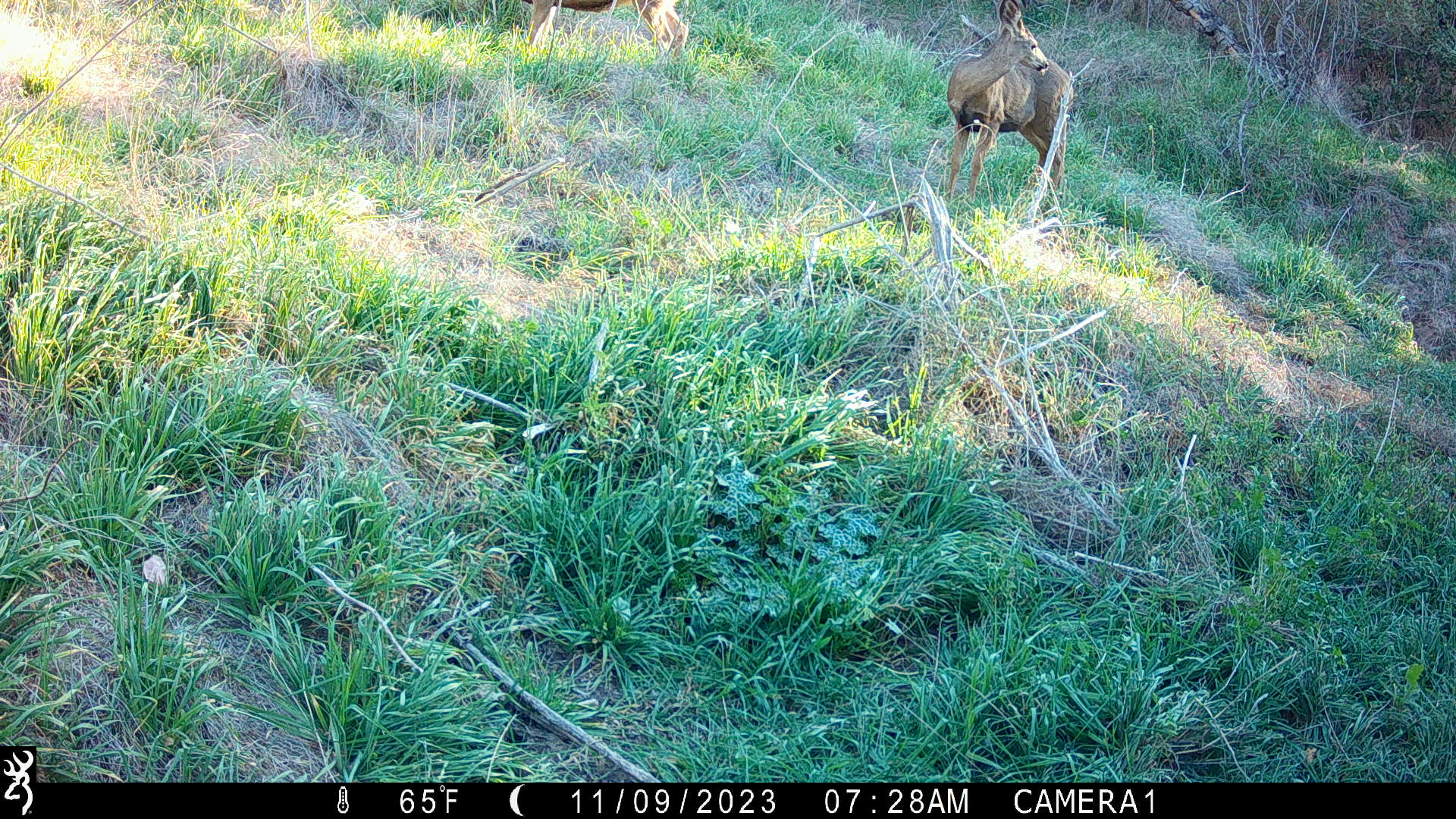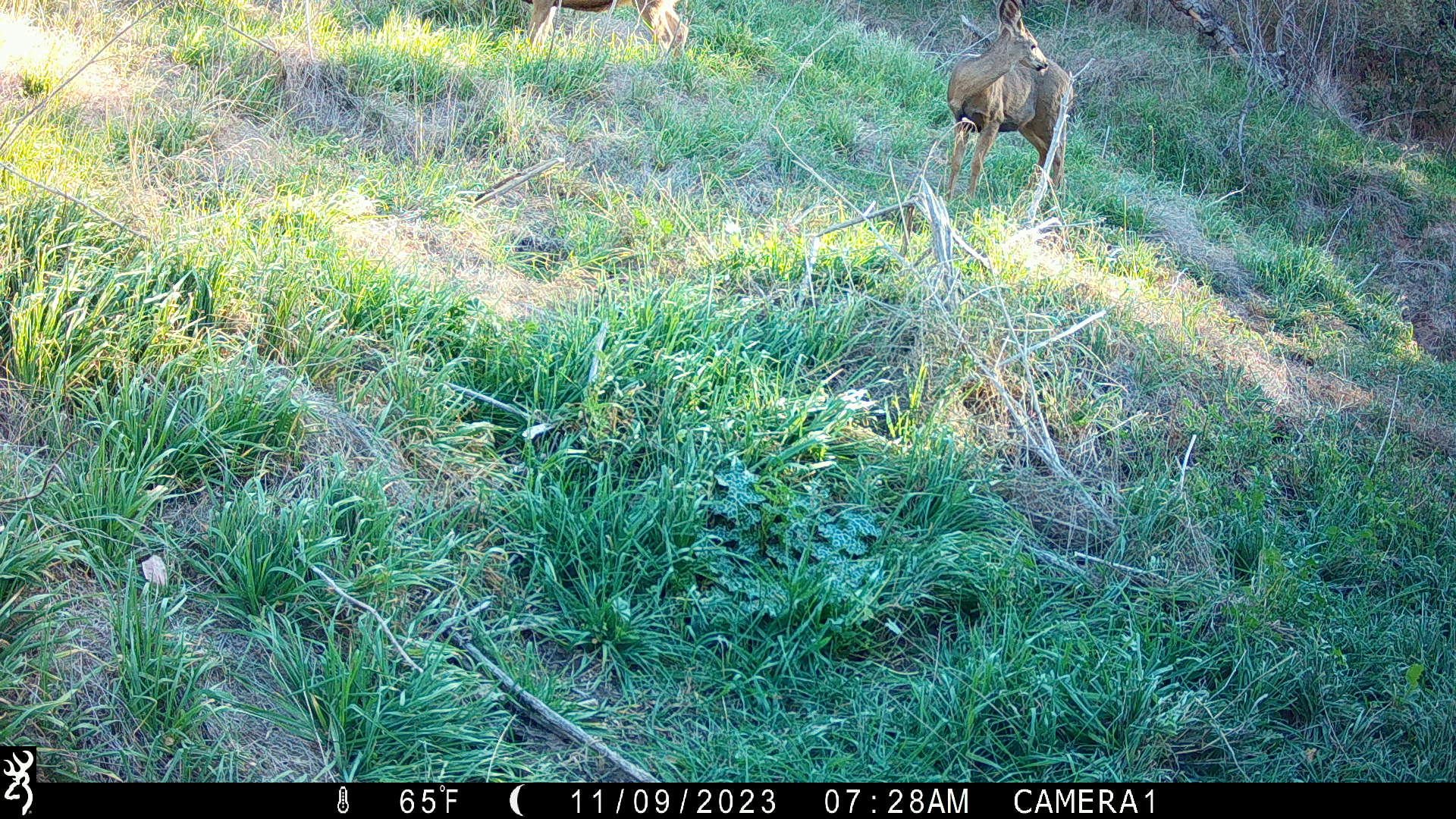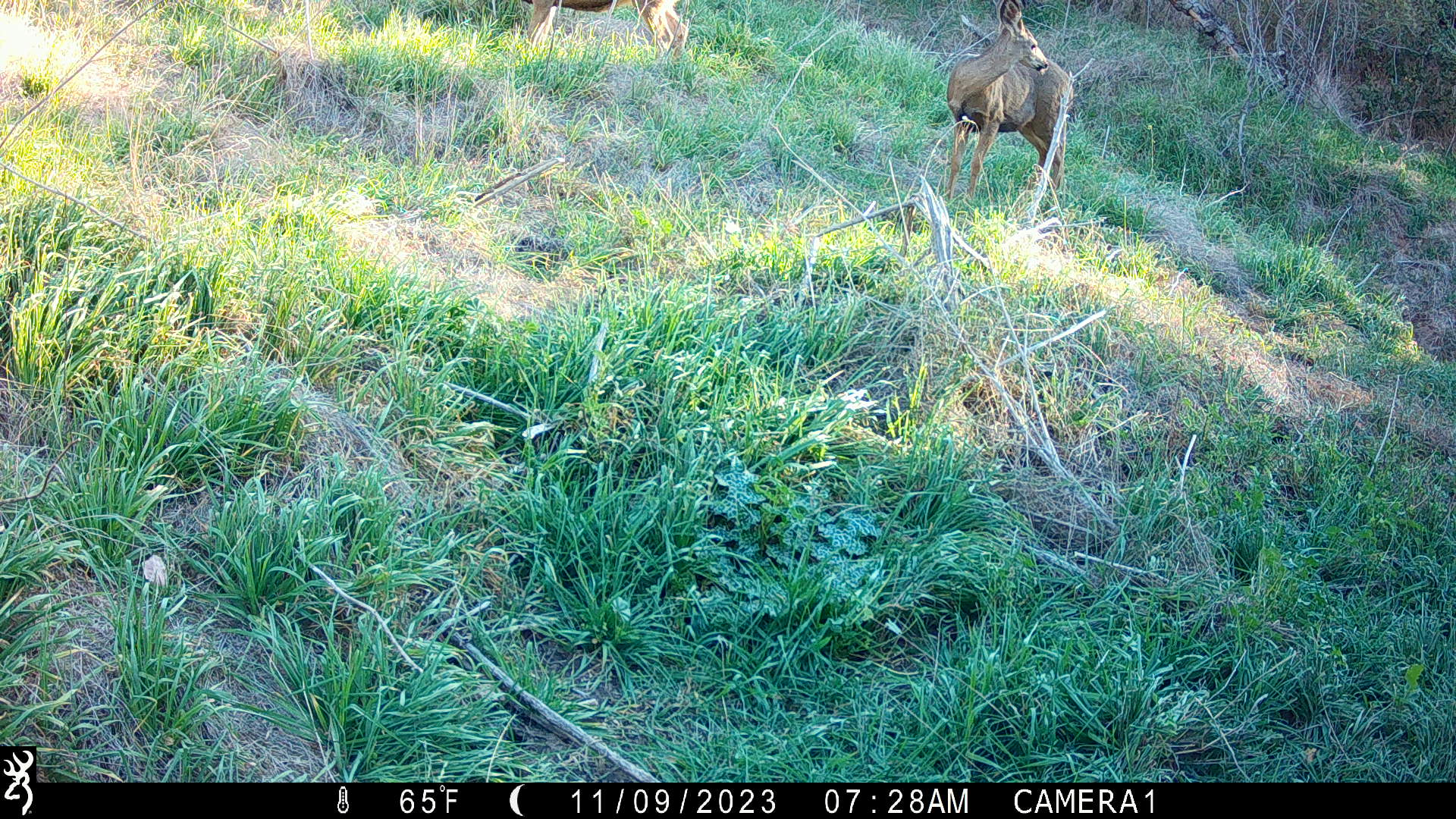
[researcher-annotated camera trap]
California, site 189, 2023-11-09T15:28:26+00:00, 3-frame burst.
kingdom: Animalia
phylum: Chordata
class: Mammalia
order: Artiodactyla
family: Cervidae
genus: Odocoileus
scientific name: Odocoileus hemionus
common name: mule deer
Mule deer (Odocoileus hemionus).